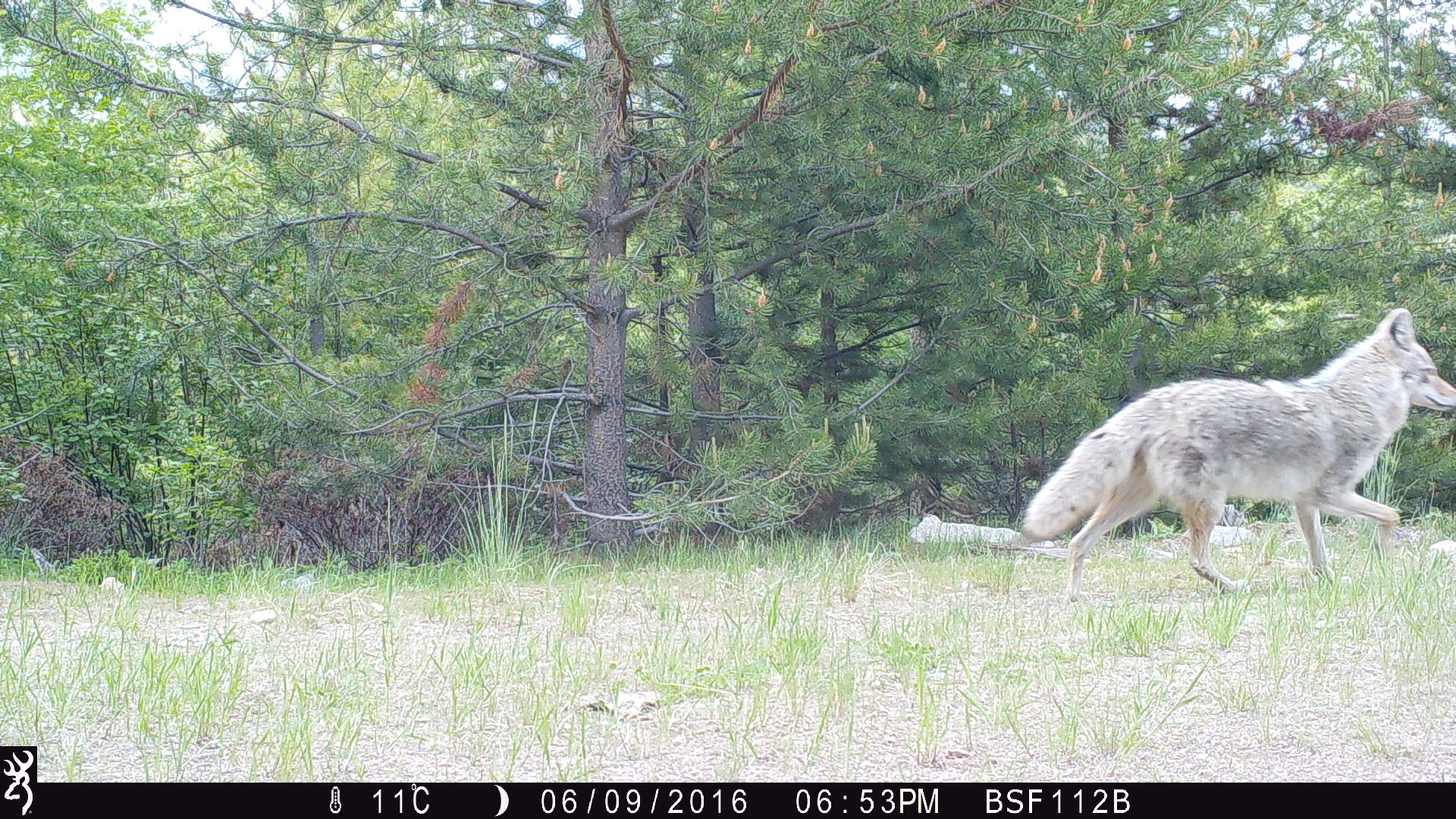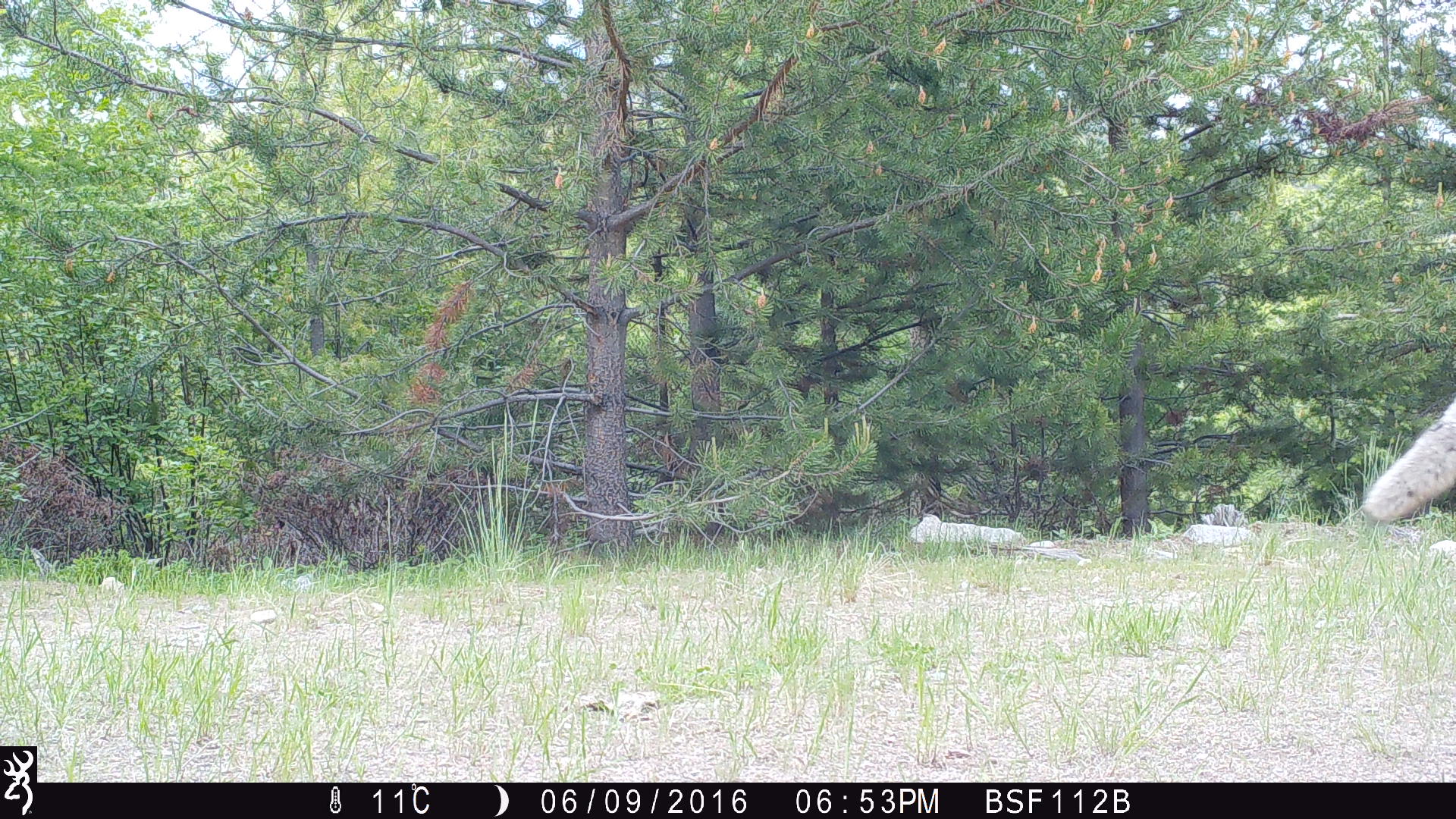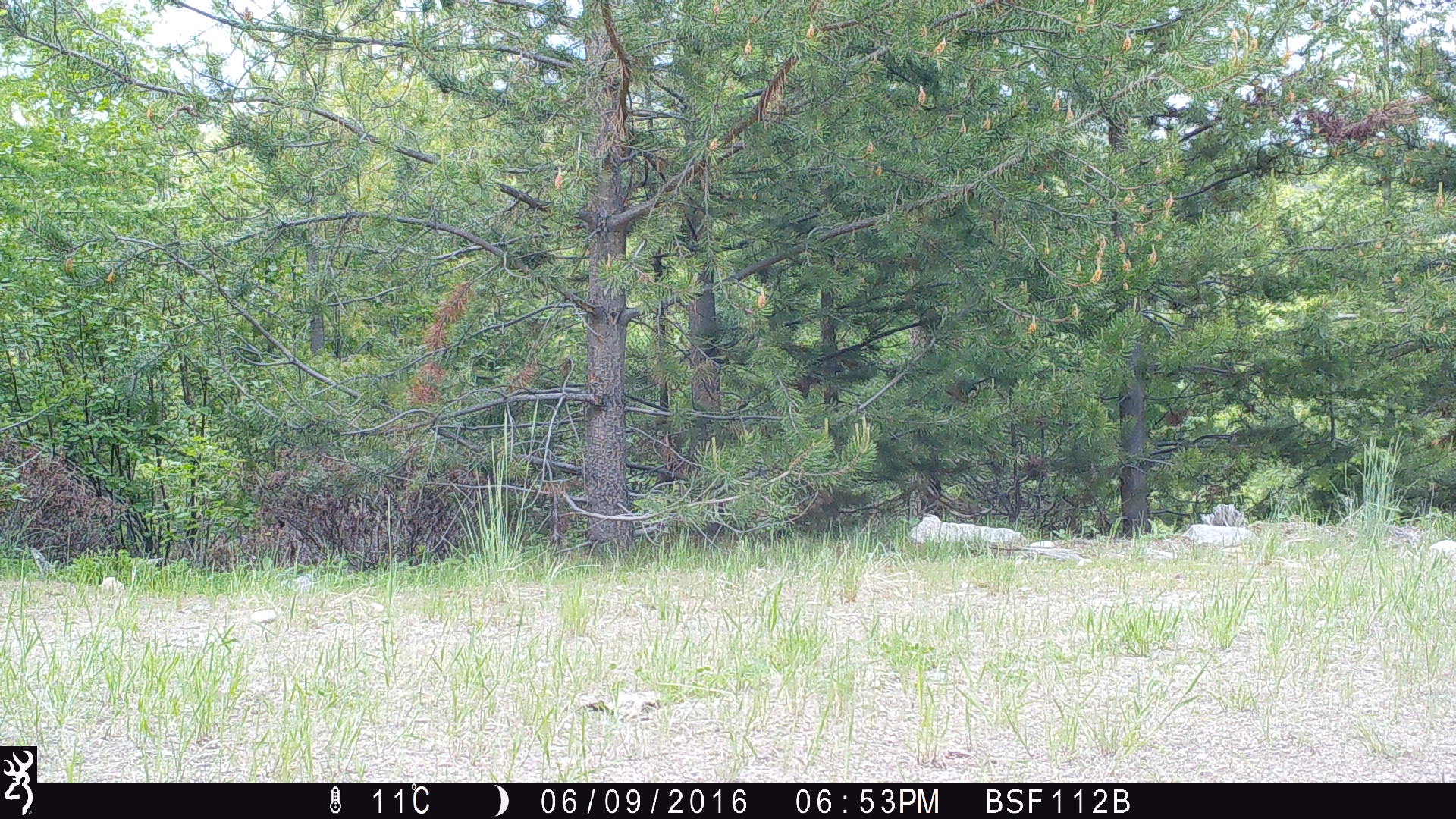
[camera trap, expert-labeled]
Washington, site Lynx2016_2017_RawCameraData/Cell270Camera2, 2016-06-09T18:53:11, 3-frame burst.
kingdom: Animalia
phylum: Chordata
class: Mammalia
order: Carnivora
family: Canidae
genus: Canis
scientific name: Canis latrans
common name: coyote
Canis latrans (coyote). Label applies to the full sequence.